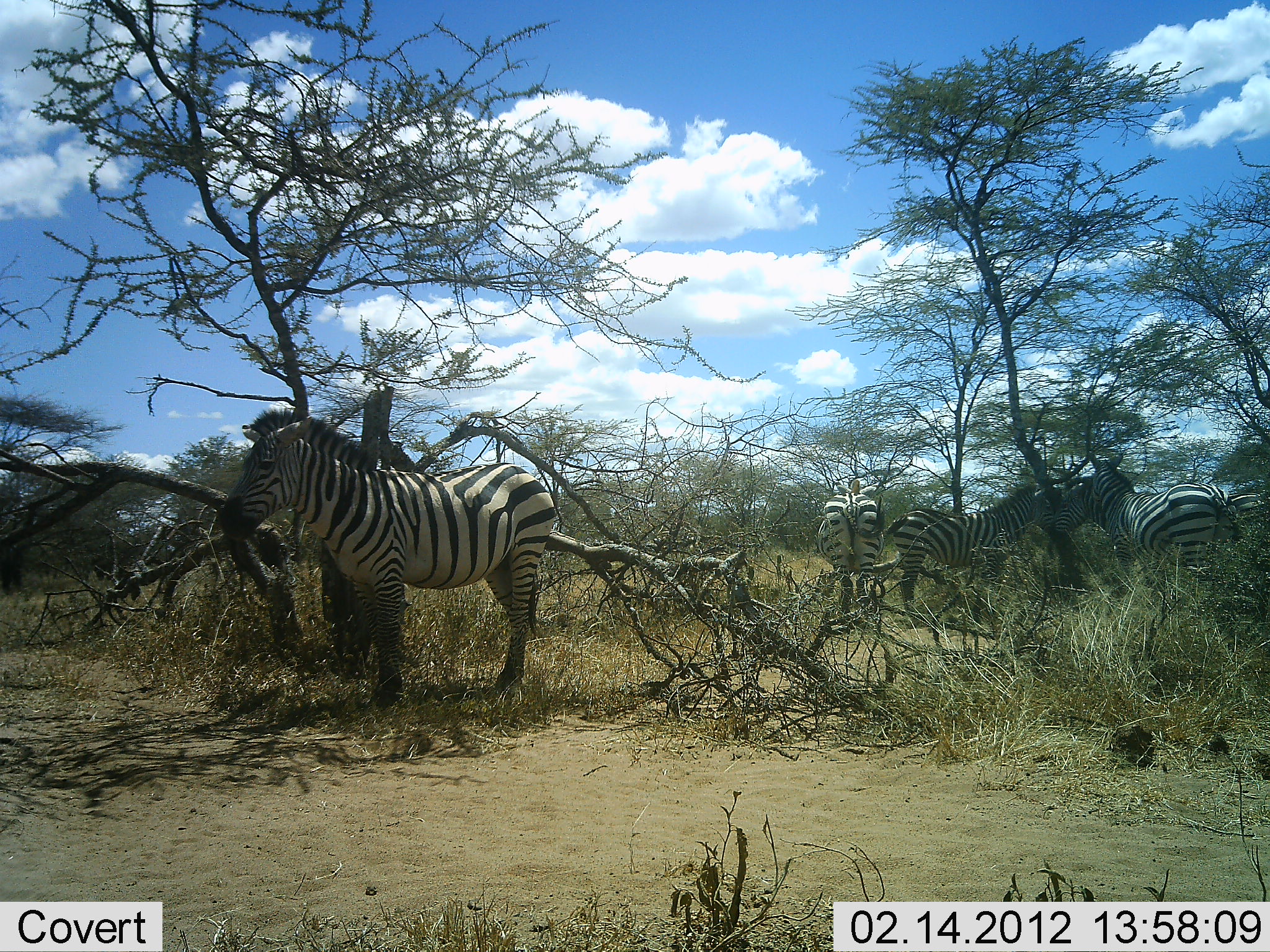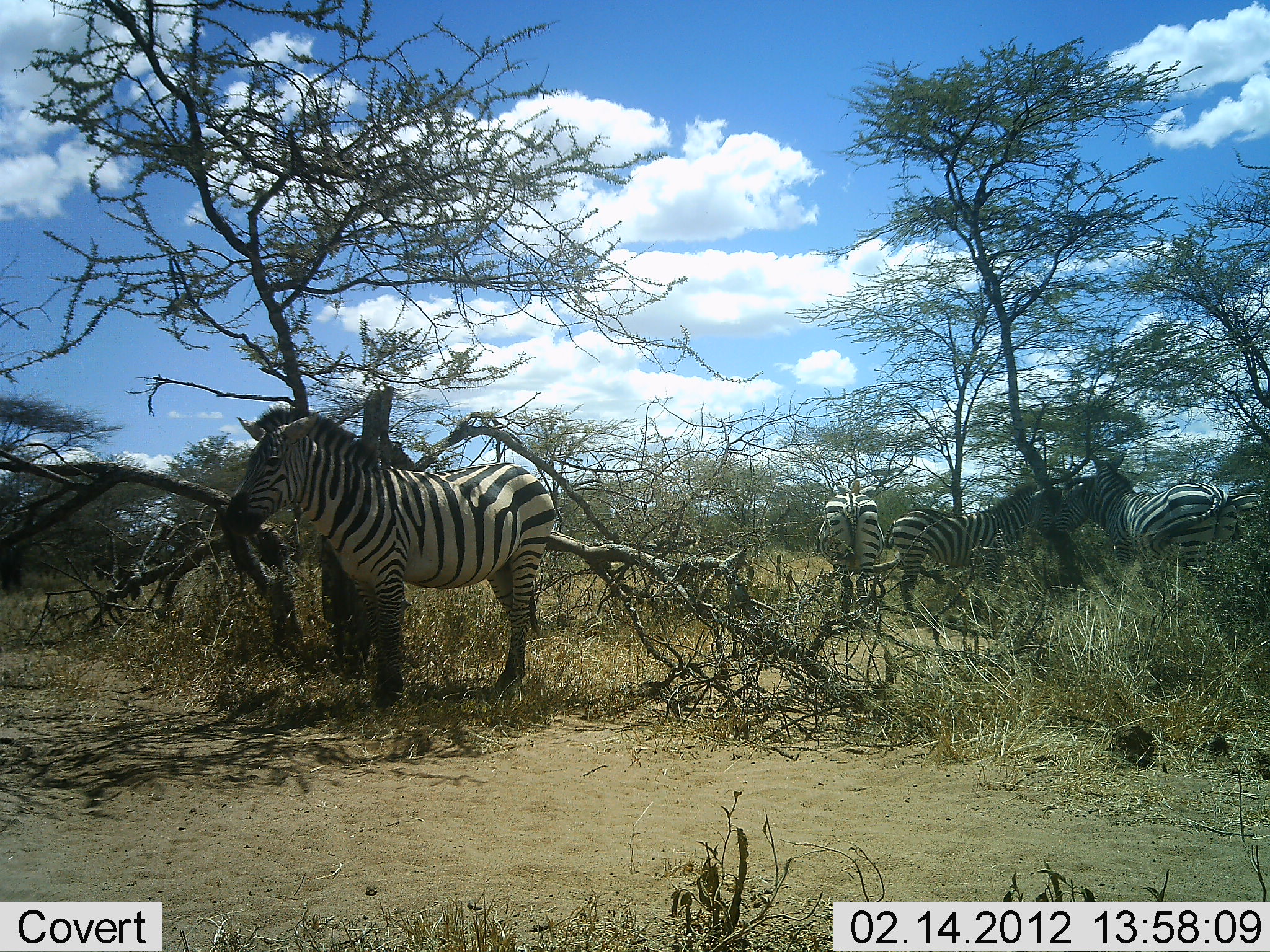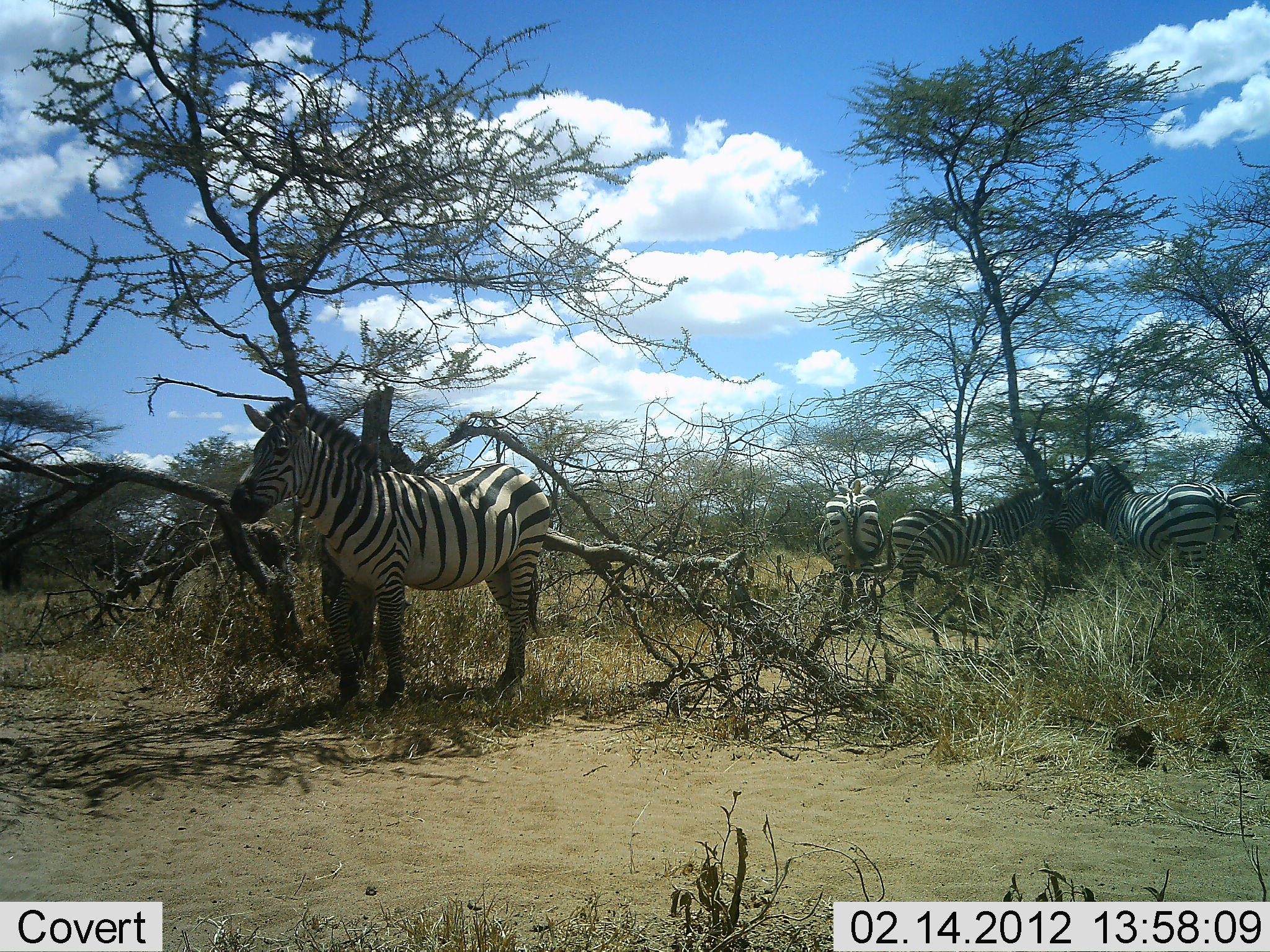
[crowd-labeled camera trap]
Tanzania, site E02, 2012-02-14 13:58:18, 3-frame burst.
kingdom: Animalia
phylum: Chordata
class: Mammalia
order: Perissodactyla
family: Equidae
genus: Equus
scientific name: Equus quagga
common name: plains zebra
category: zebra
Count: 5.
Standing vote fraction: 83%.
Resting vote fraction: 17%.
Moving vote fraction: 4%.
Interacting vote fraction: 9%.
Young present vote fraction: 4%.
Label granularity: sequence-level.